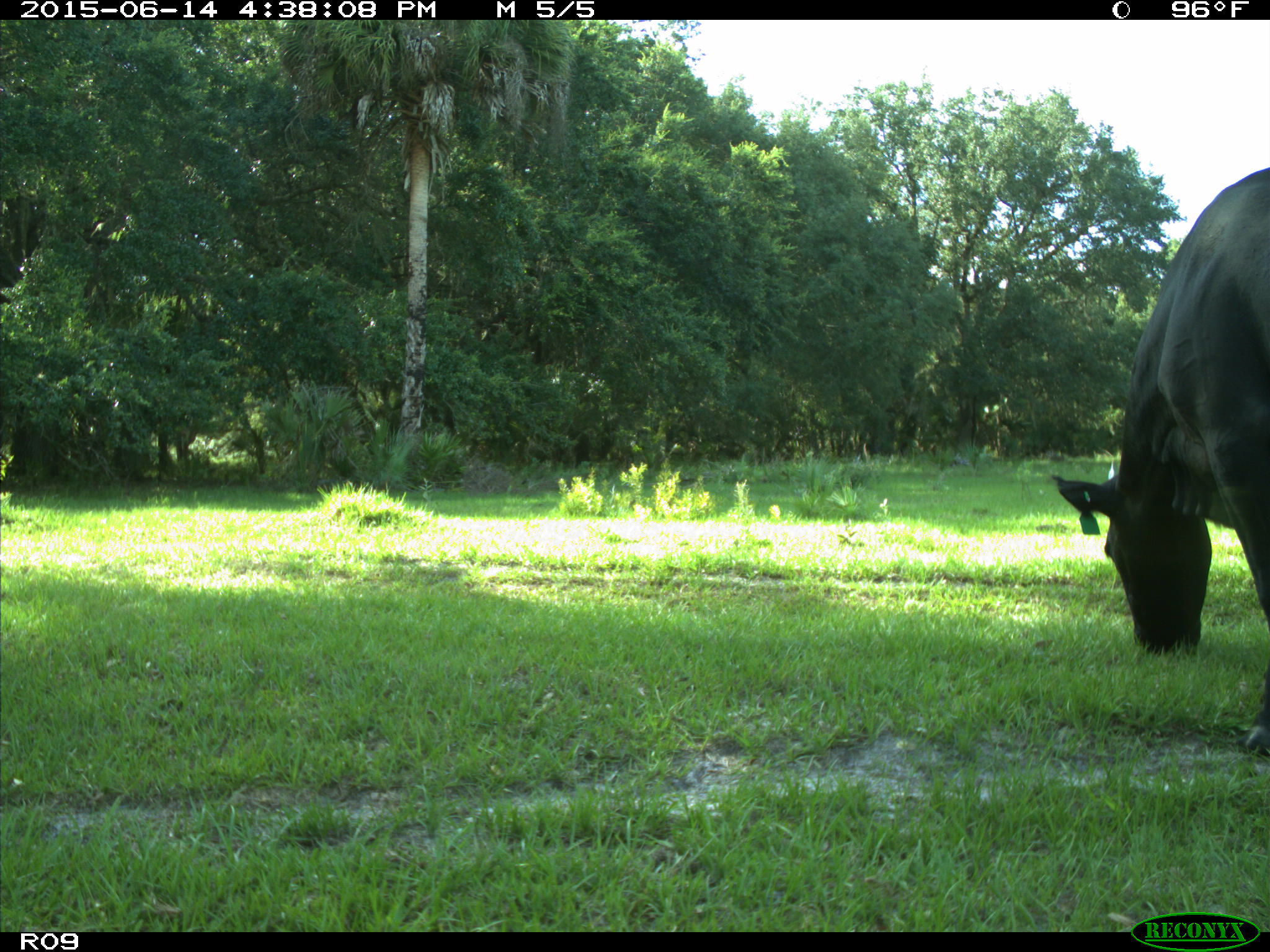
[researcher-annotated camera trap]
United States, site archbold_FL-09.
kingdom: Animalia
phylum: Chordata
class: Mammalia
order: Artiodactyla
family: Bovidae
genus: Bos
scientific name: Bos taurus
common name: domestic cow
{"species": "Bos taurus (domestic cow)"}